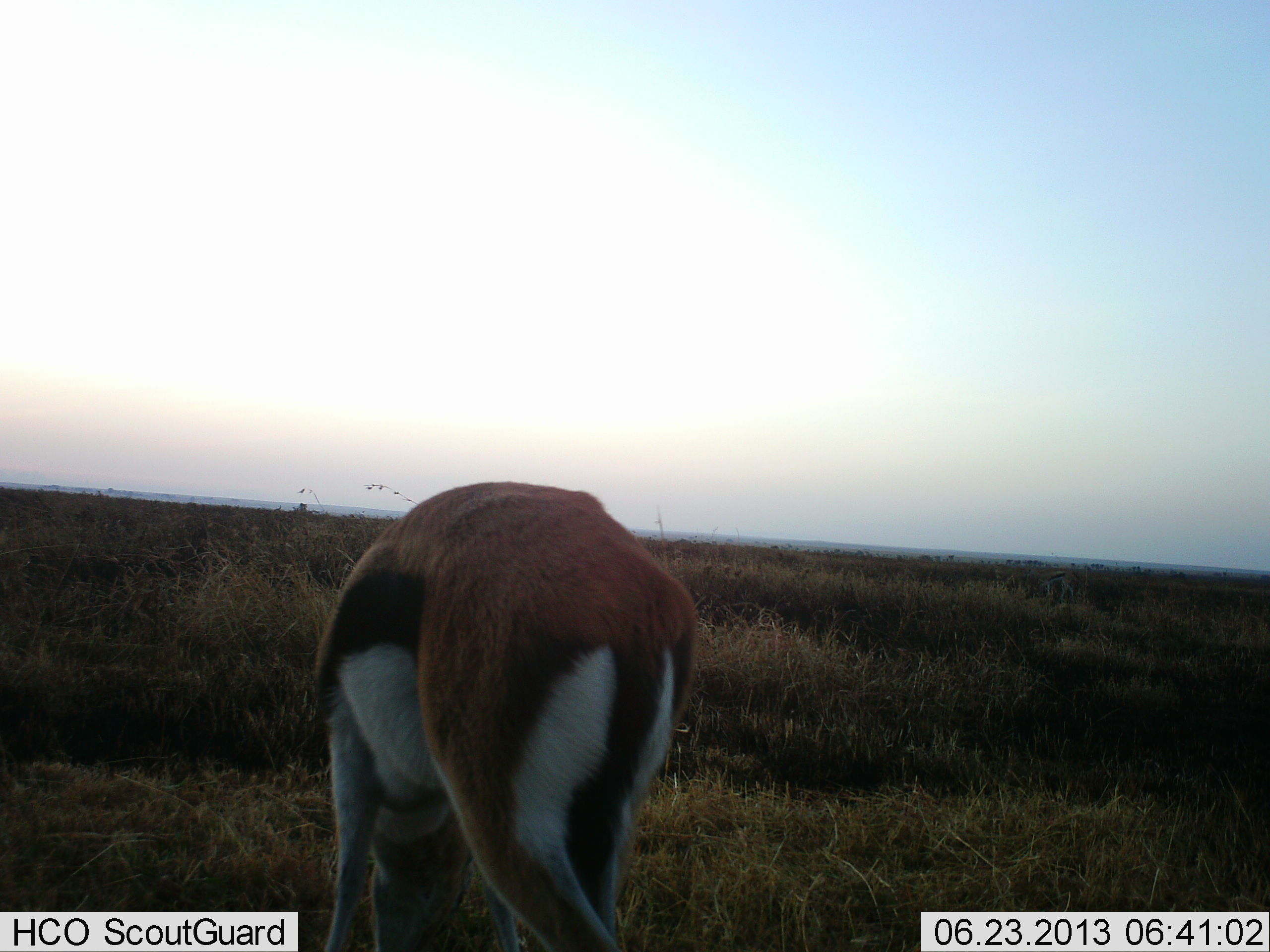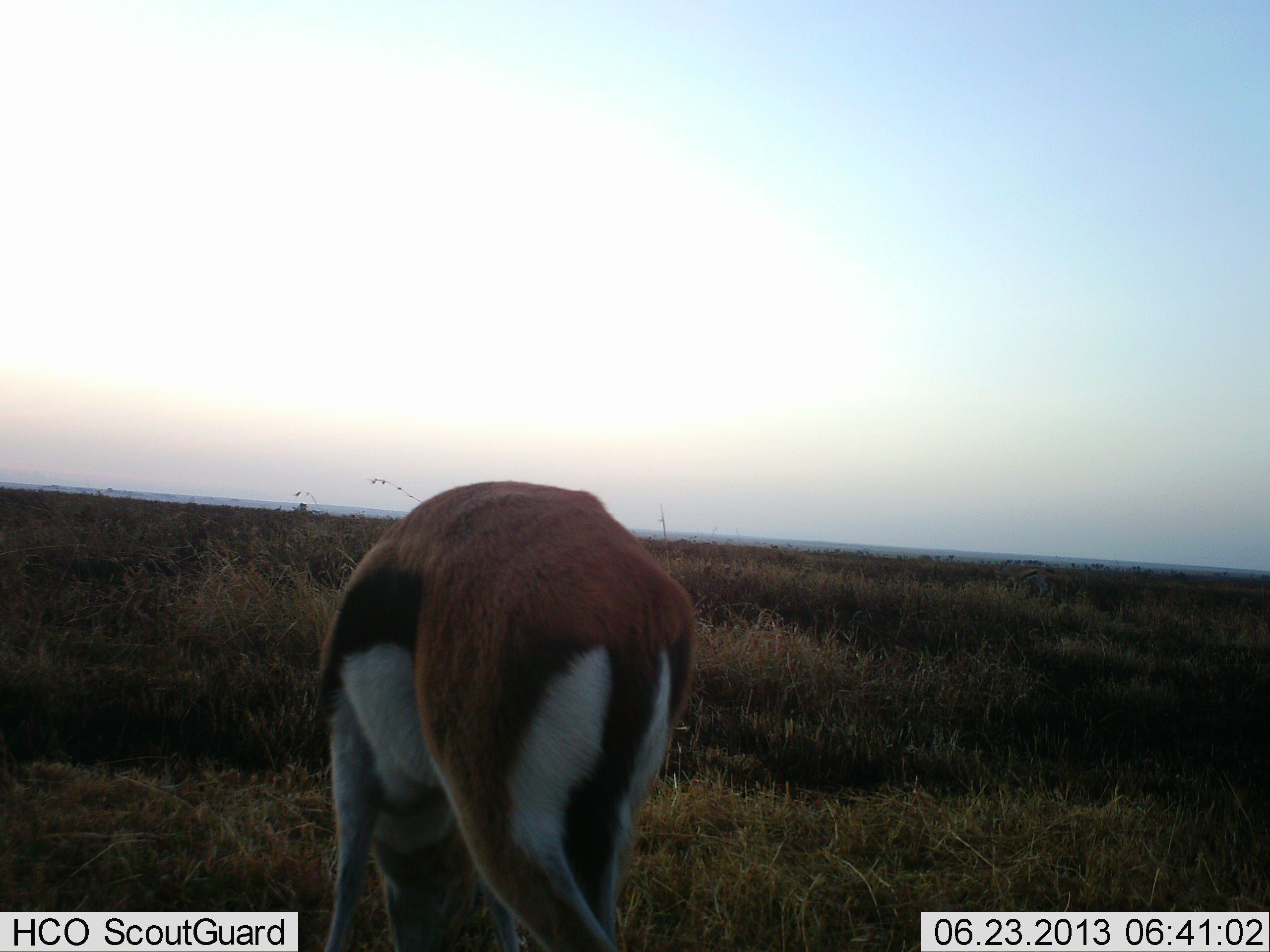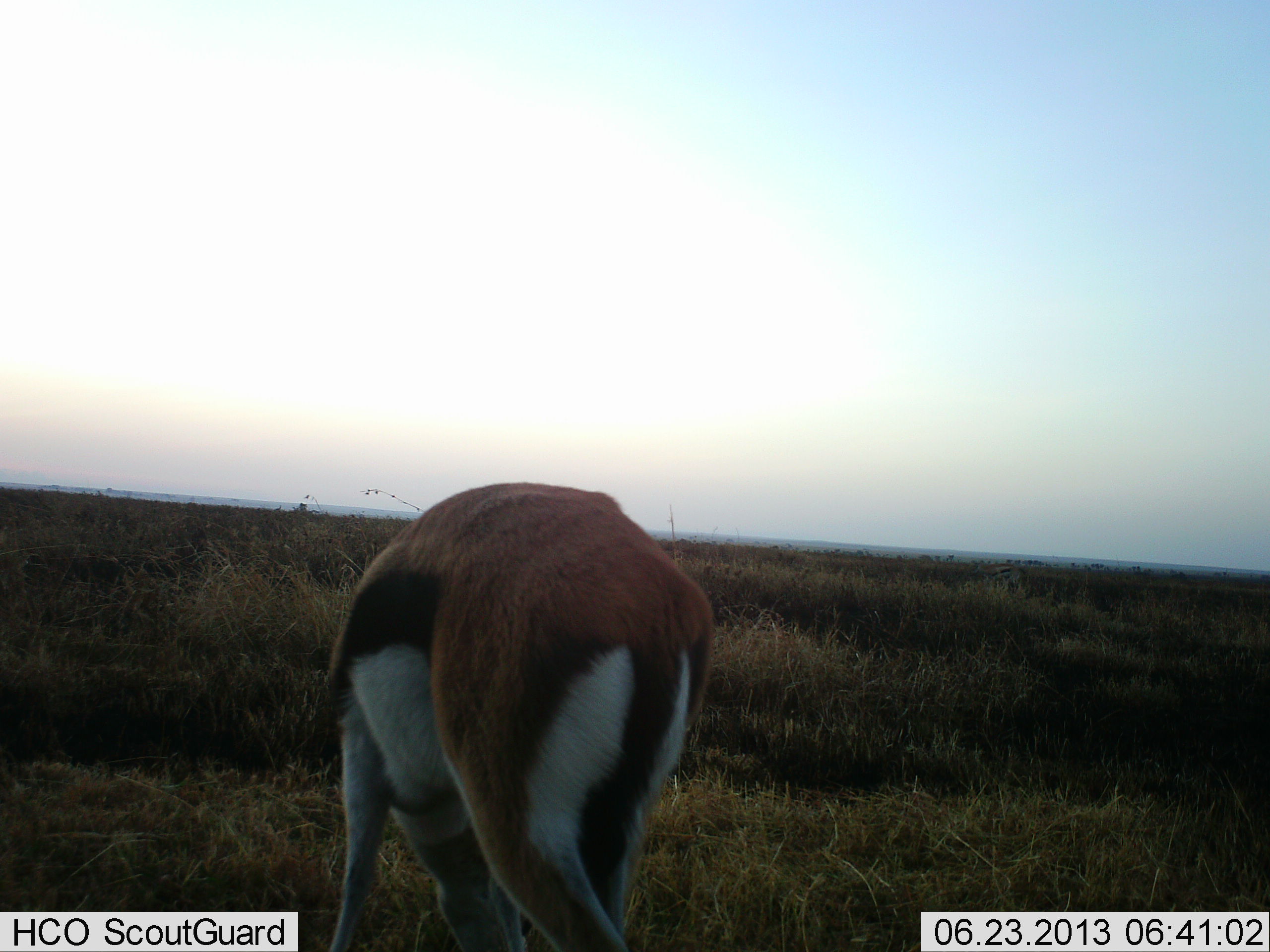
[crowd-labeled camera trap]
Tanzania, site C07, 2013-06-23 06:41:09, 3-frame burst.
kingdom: Animalia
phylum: Chordata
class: Mammalia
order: Artiodactyla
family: Bovidae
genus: Eudorcas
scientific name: Eudorcas thomsonii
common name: thomson's gazelle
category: gazellethomsons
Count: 1.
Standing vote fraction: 20%.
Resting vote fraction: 0%.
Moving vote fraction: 10%.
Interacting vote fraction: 0%.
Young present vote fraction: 0%.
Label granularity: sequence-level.